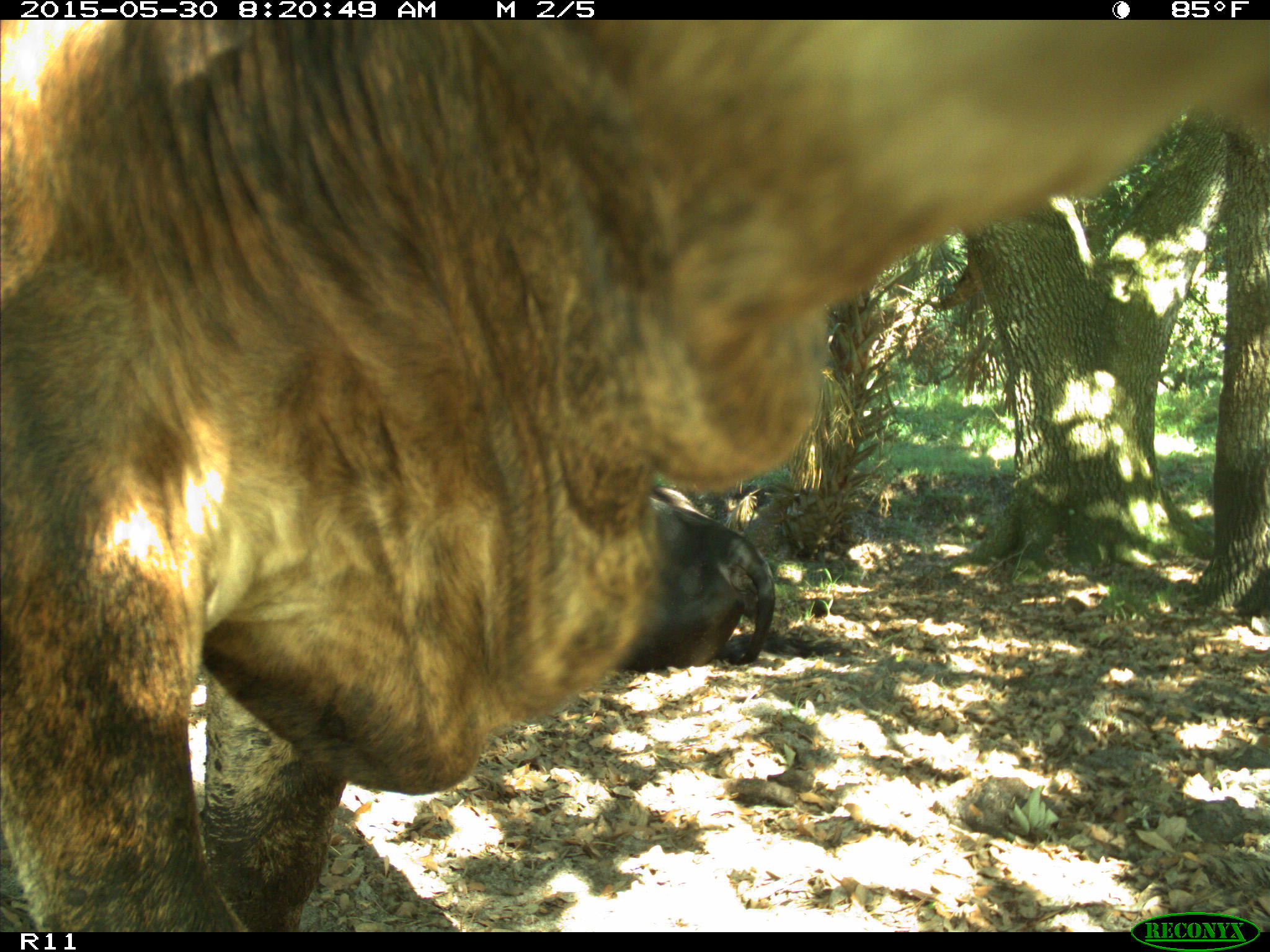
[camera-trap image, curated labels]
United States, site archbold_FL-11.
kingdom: Animalia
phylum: Chordata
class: Mammalia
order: Artiodactyla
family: Bovidae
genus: Bos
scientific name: Bos taurus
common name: domestic cow